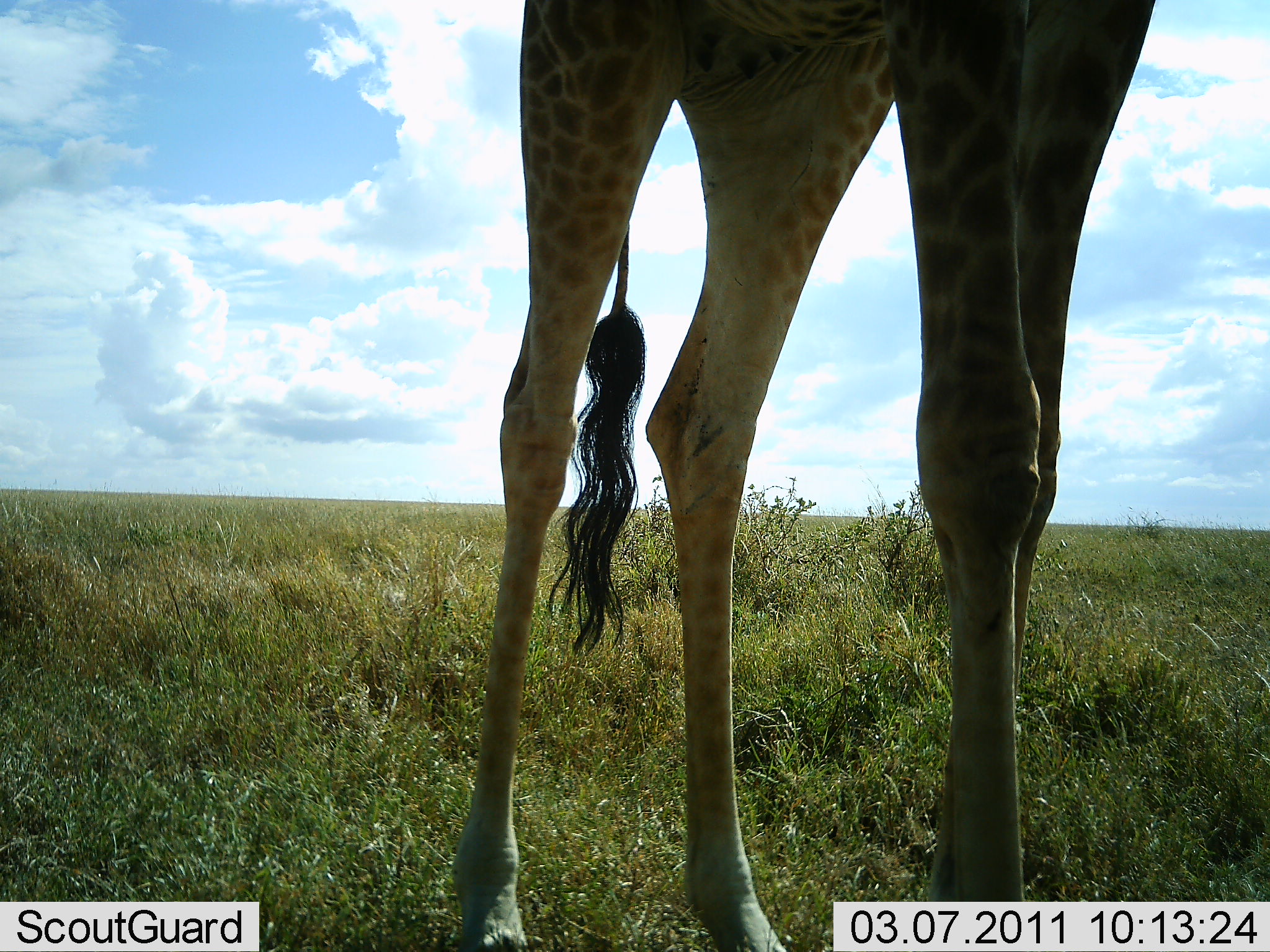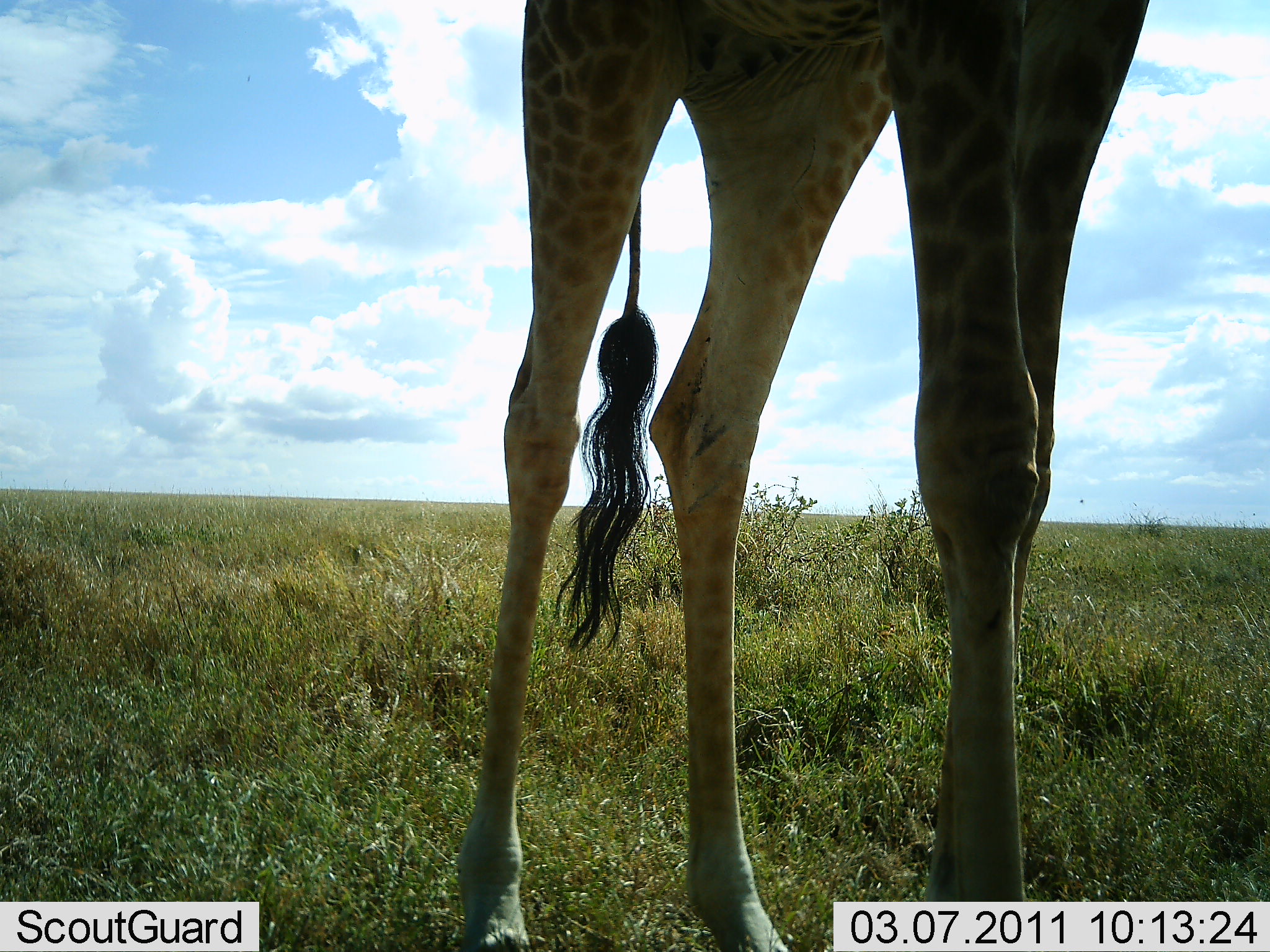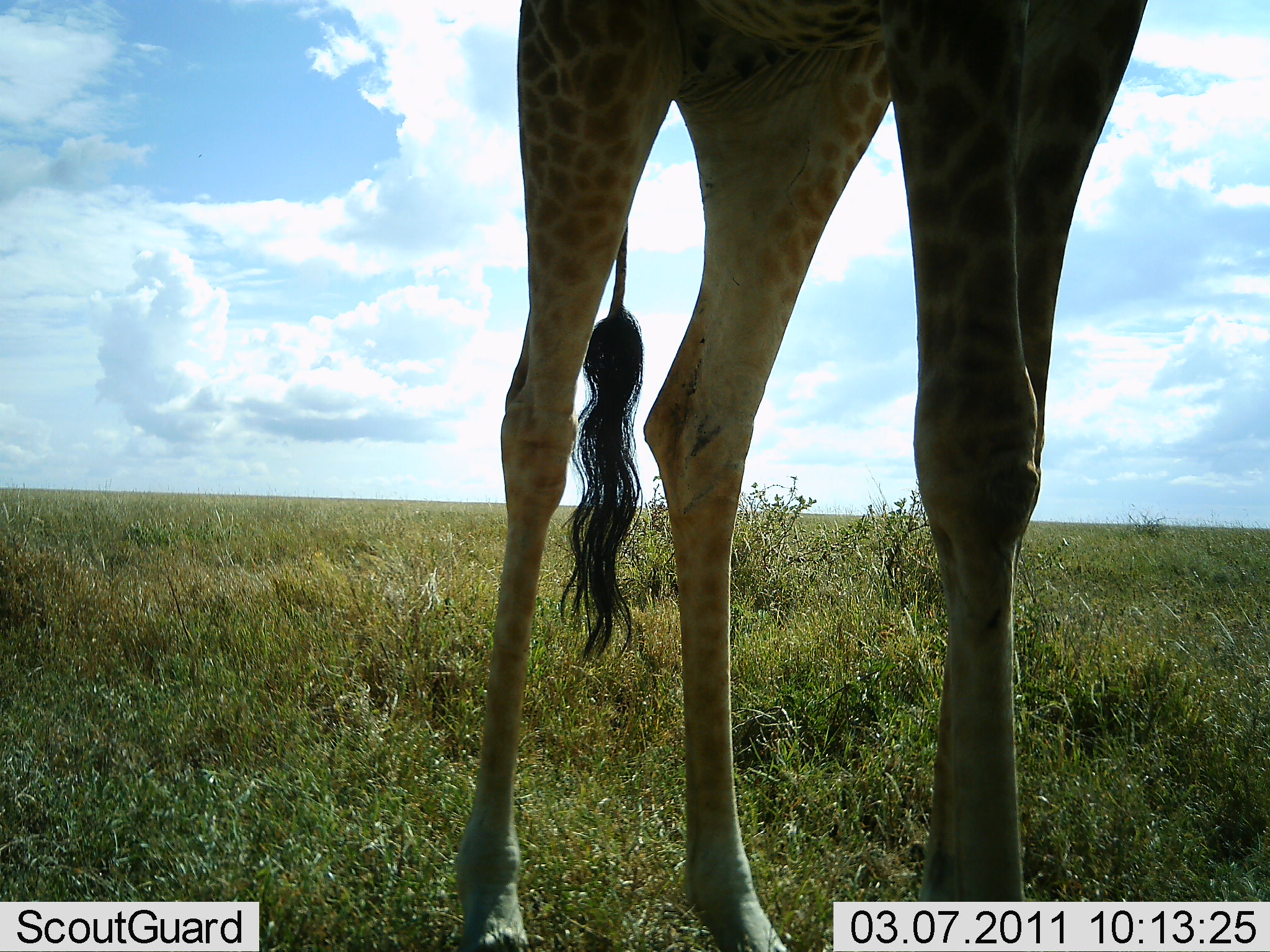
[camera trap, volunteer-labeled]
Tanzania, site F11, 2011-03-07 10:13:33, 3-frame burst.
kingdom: Animalia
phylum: Chordata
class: Mammalia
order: Artiodactyla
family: Giraffidae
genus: Giraffa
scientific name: Giraffa camelopardalis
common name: giraffe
Giraffe (Giraffa camelopardalis), count 1. Behavior (volunteer vote fractions): standing 93%, resting 7%, moving 0%, interacting 0%. Young present (vote fraction): 0%. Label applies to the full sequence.